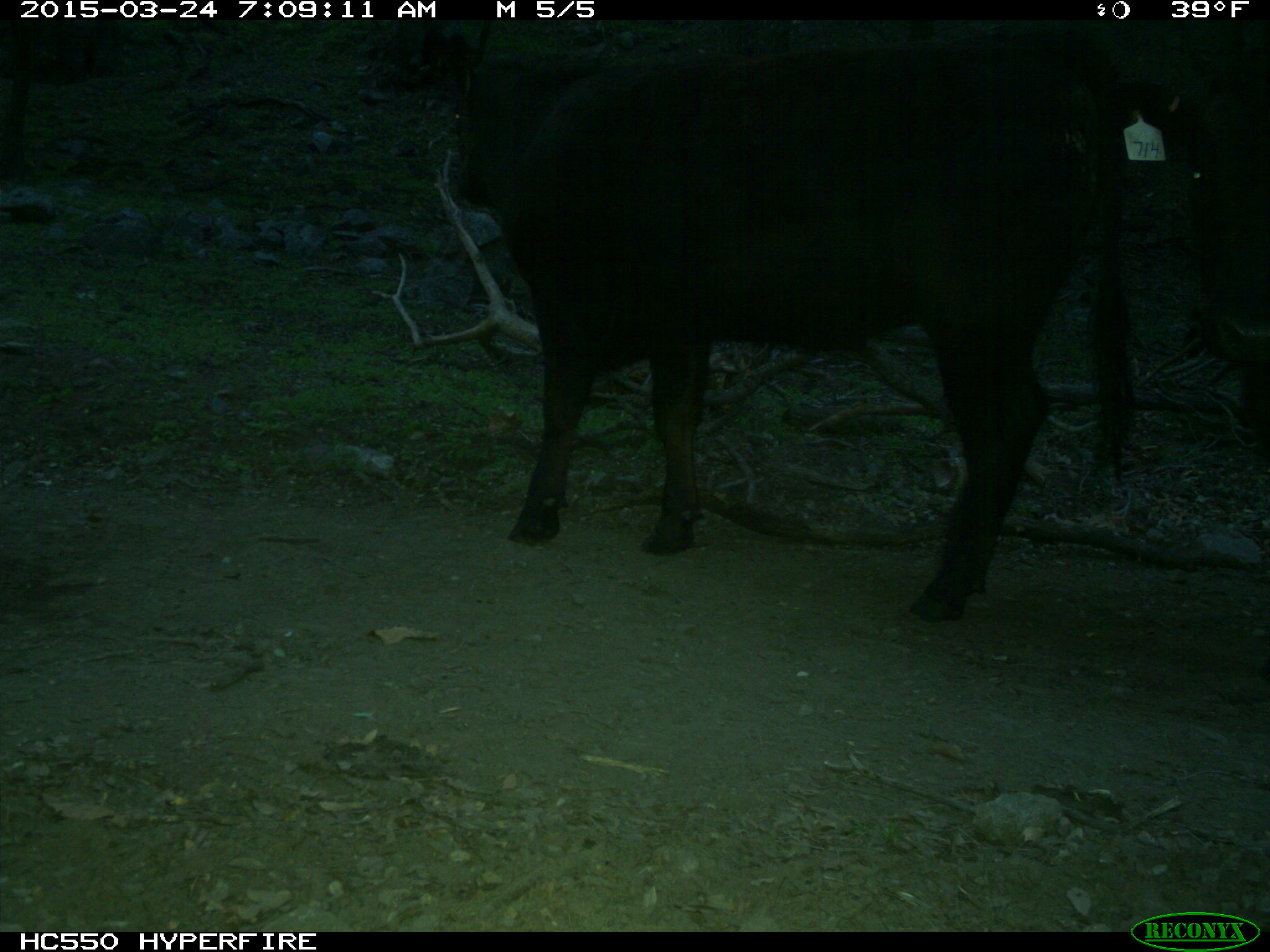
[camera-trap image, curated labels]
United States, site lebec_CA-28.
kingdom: Animalia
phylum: Chordata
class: Mammalia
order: Artiodactyla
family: Bovidae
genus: Bos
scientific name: Bos taurus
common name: domestic cow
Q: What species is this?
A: Bos taurus (domestic cow).